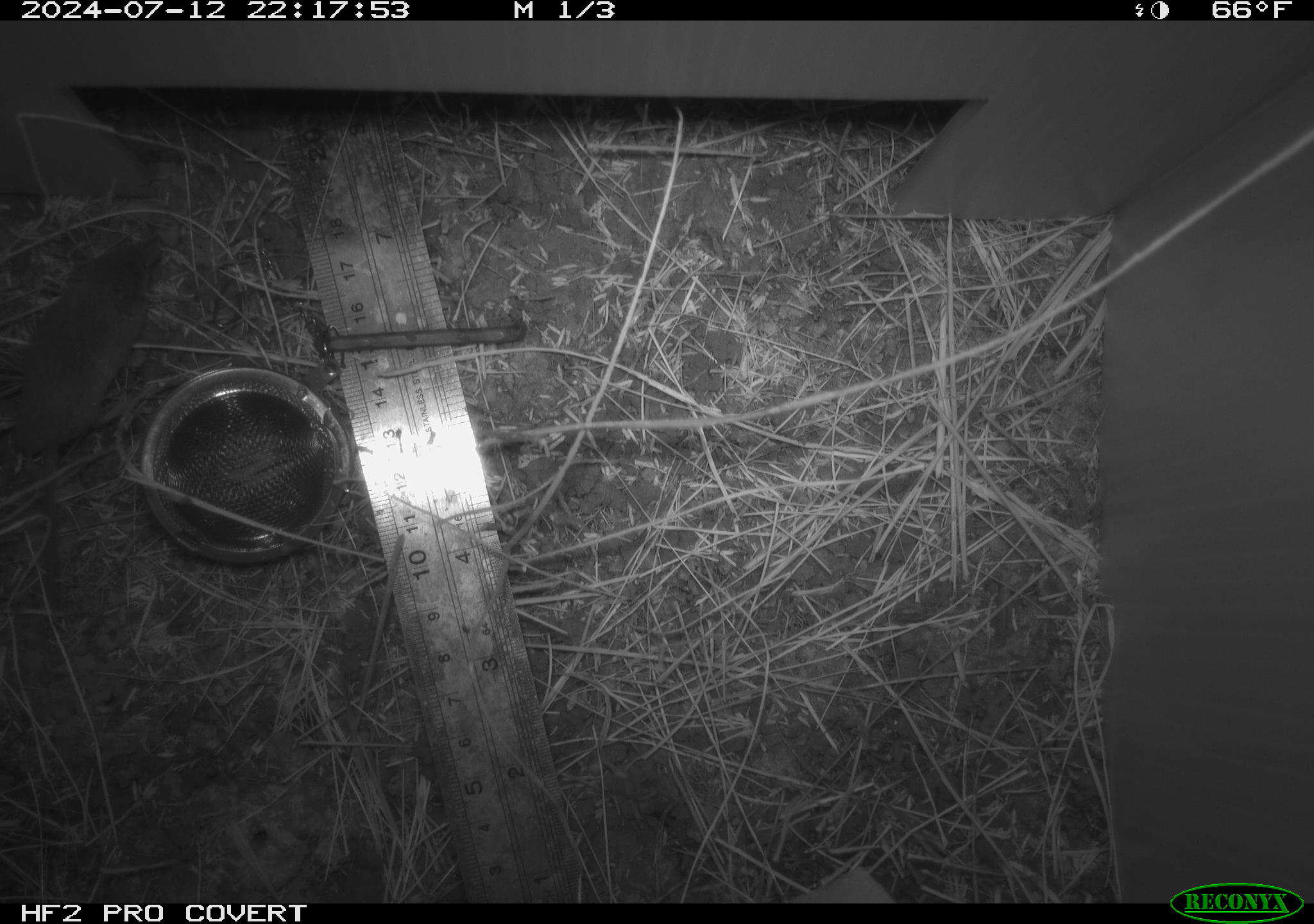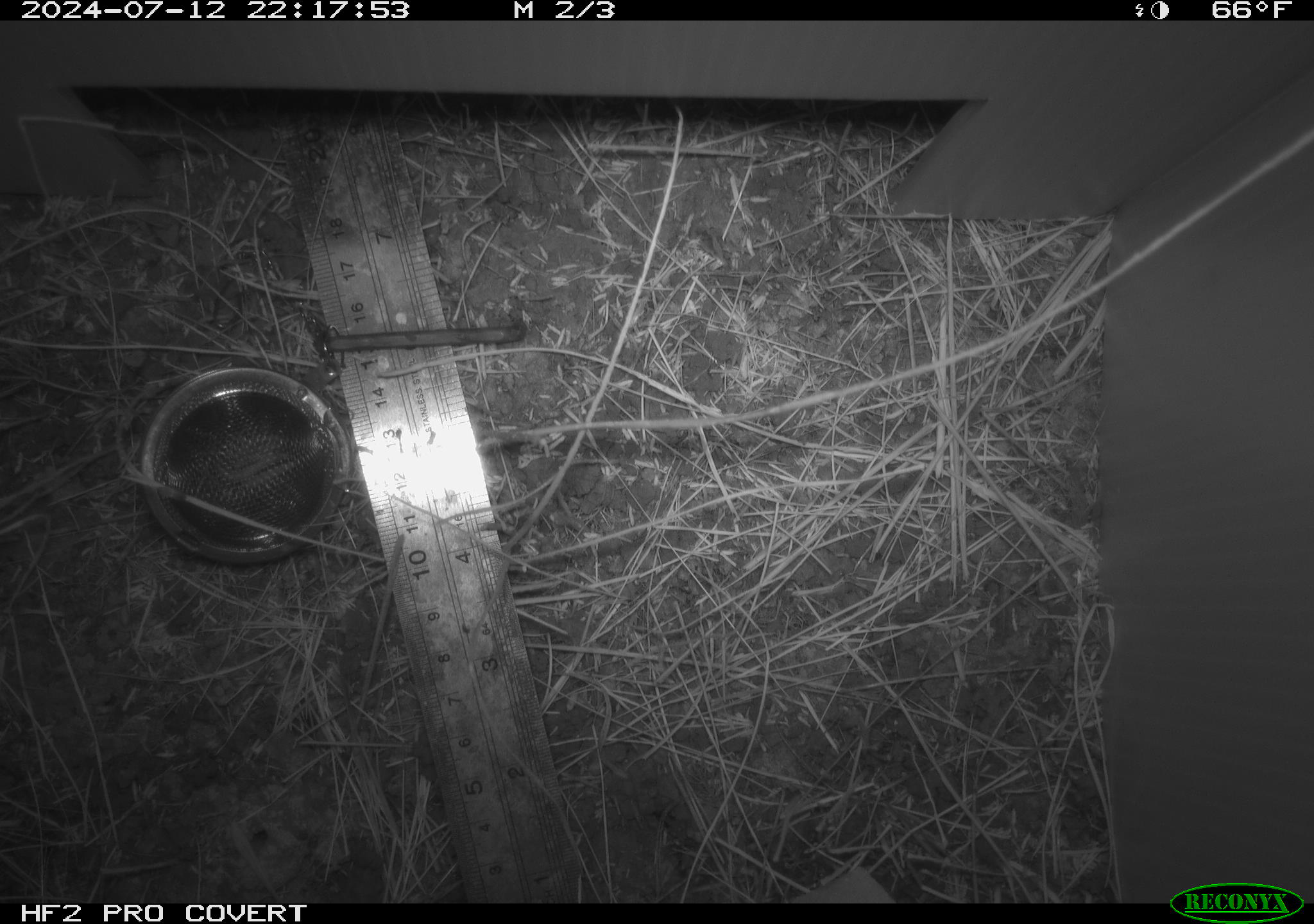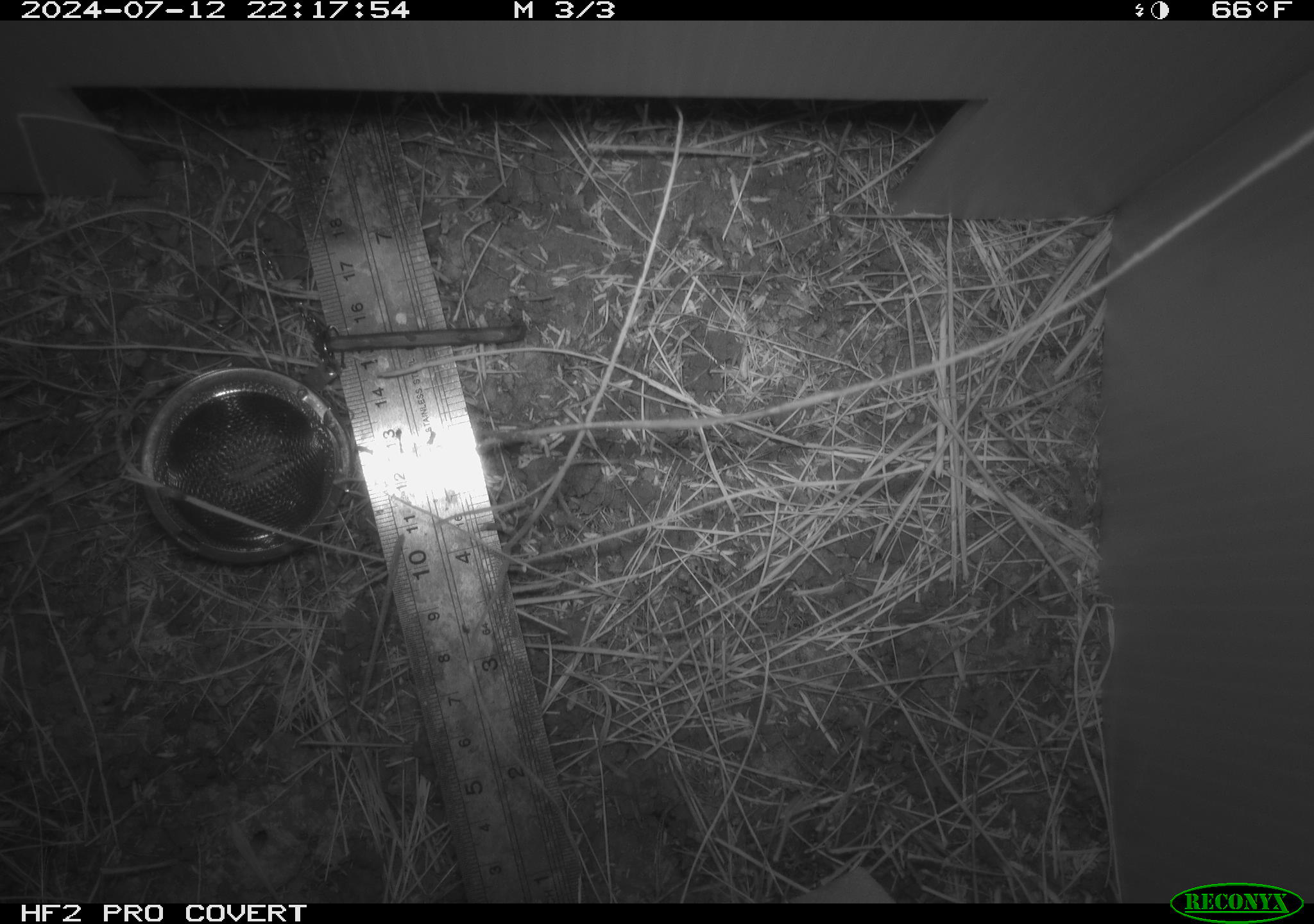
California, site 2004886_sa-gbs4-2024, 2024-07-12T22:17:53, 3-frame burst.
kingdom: Animalia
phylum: Chordata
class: Mammalia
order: Eulipotyphla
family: Soricidae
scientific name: Soricidae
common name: shrews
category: soricidae family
Soricidae family (shrews) (Soricidae).